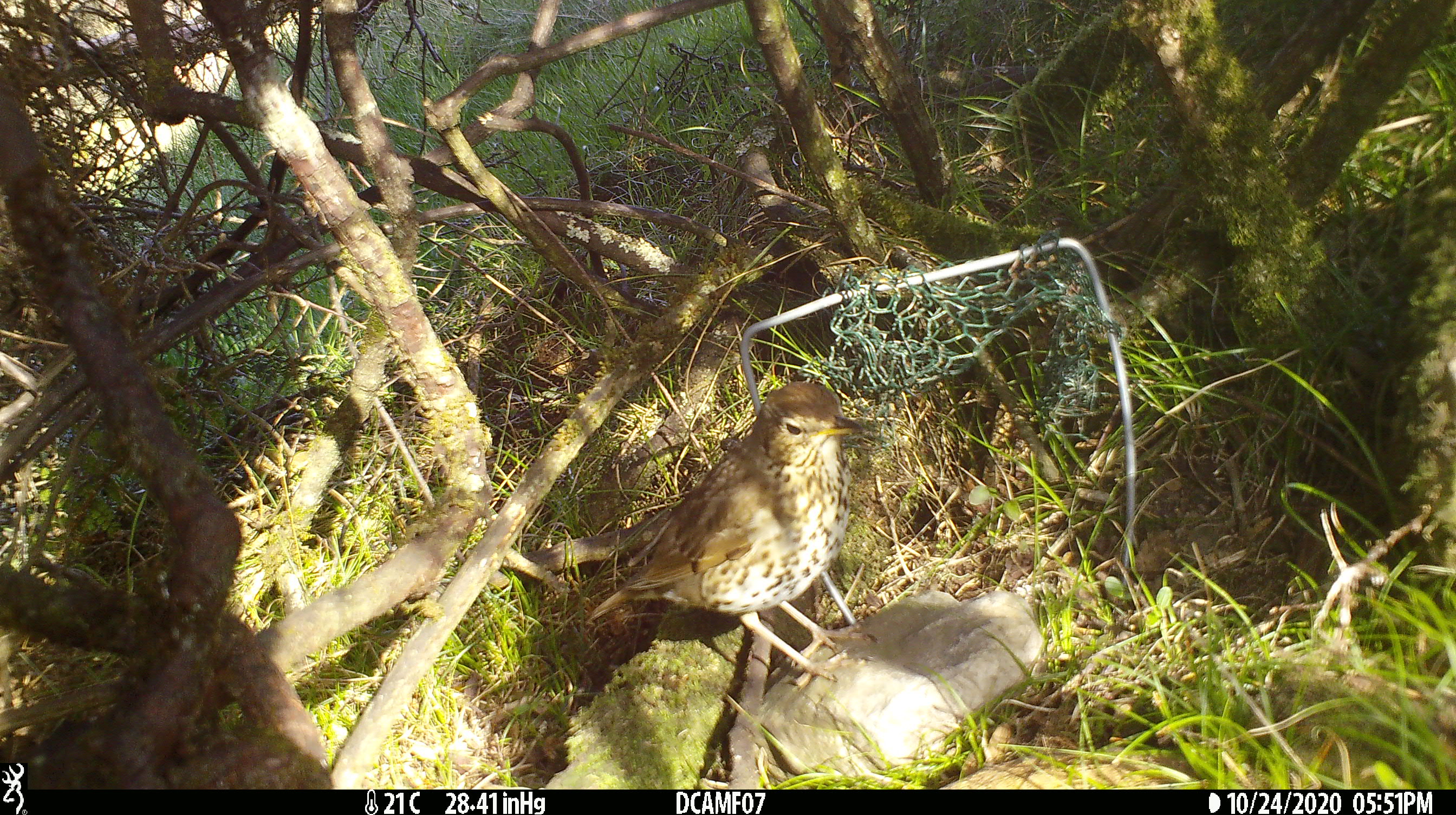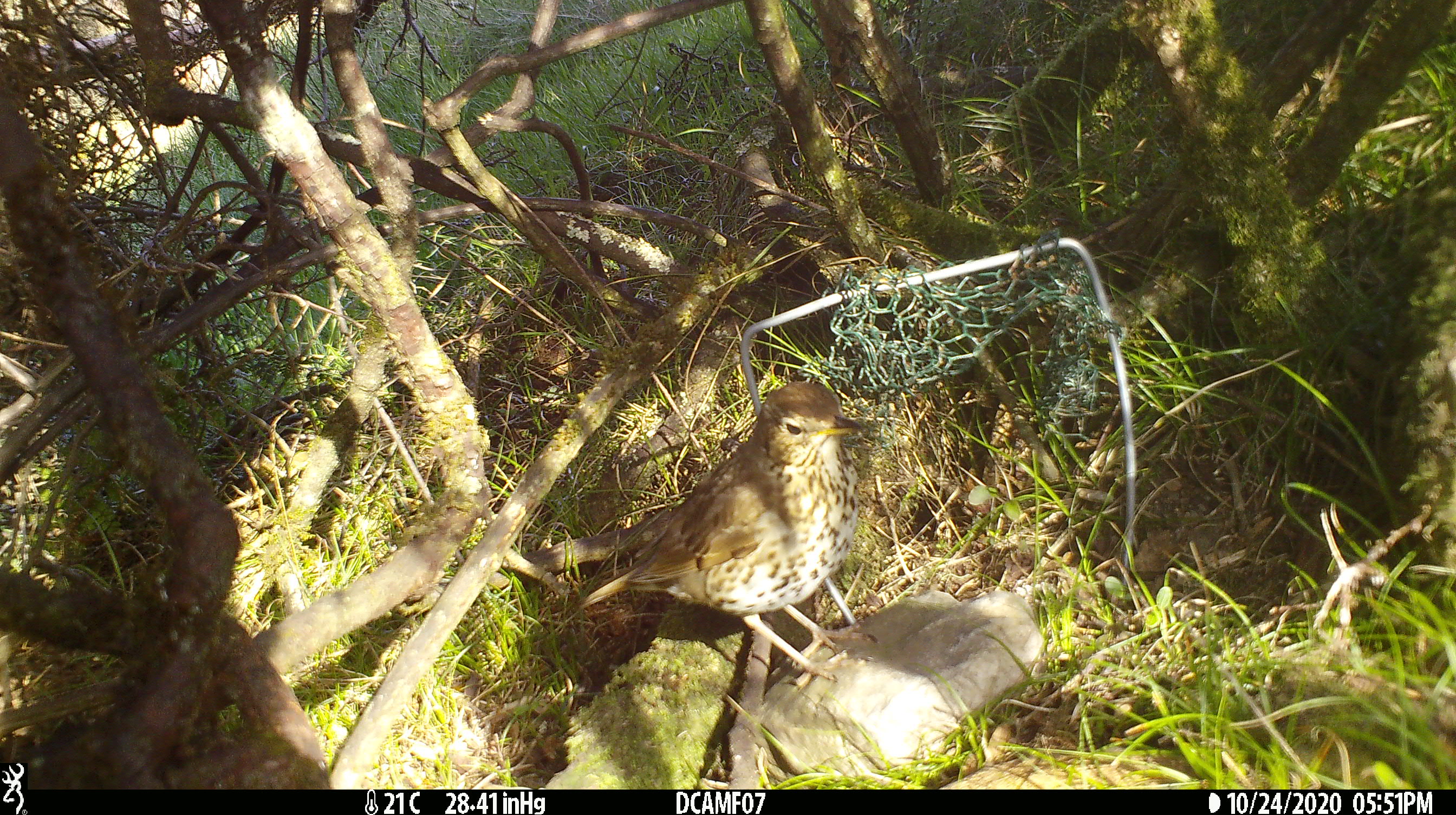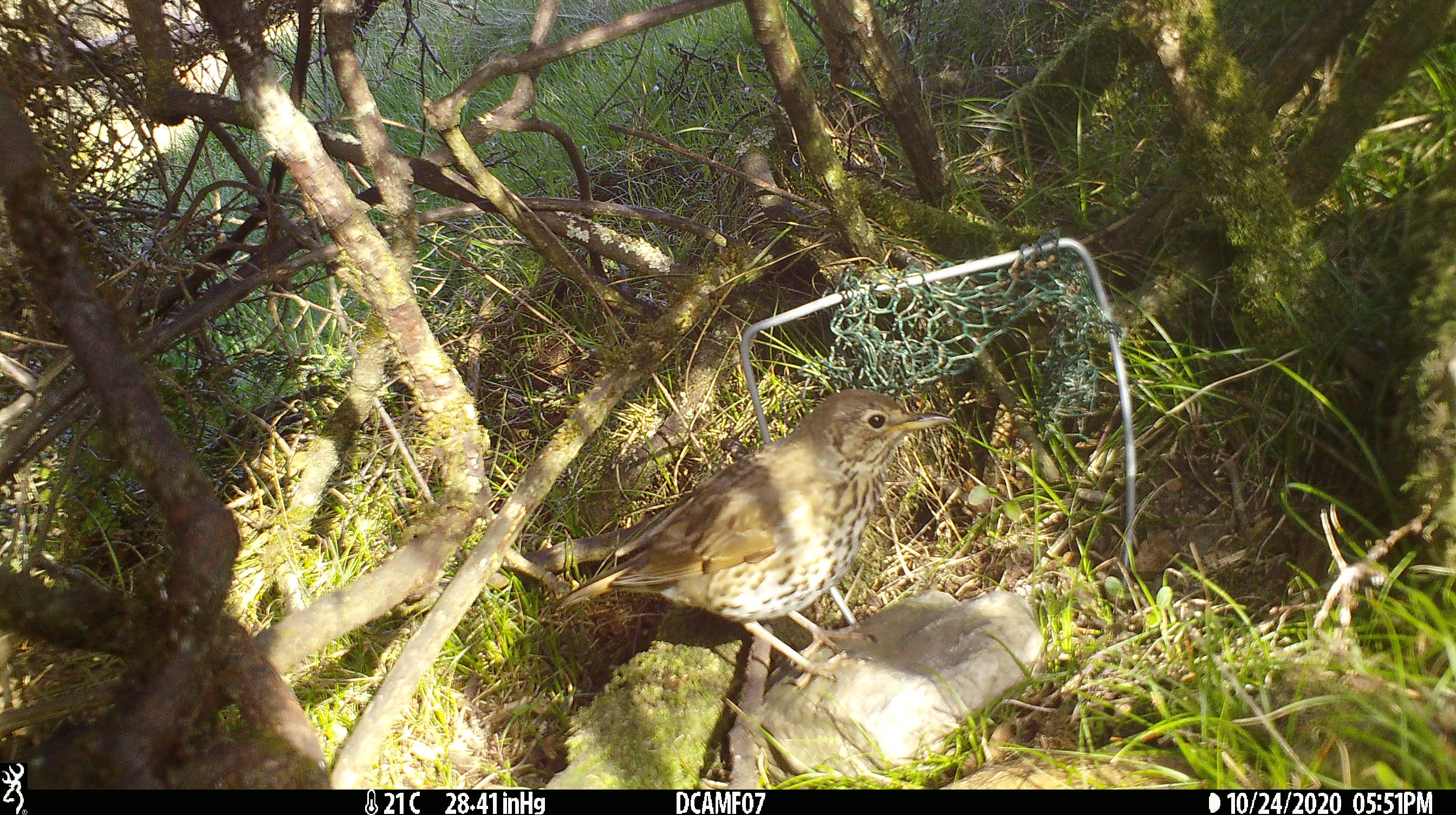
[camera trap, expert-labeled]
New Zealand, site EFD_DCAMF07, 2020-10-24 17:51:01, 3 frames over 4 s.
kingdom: Animalia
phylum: Chordata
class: Aves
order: Passeriformes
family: Turdidae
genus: Turdus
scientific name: Turdus philomelos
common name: song thrush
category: thrush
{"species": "thrush (song thrush) (Turdus philomelos)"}